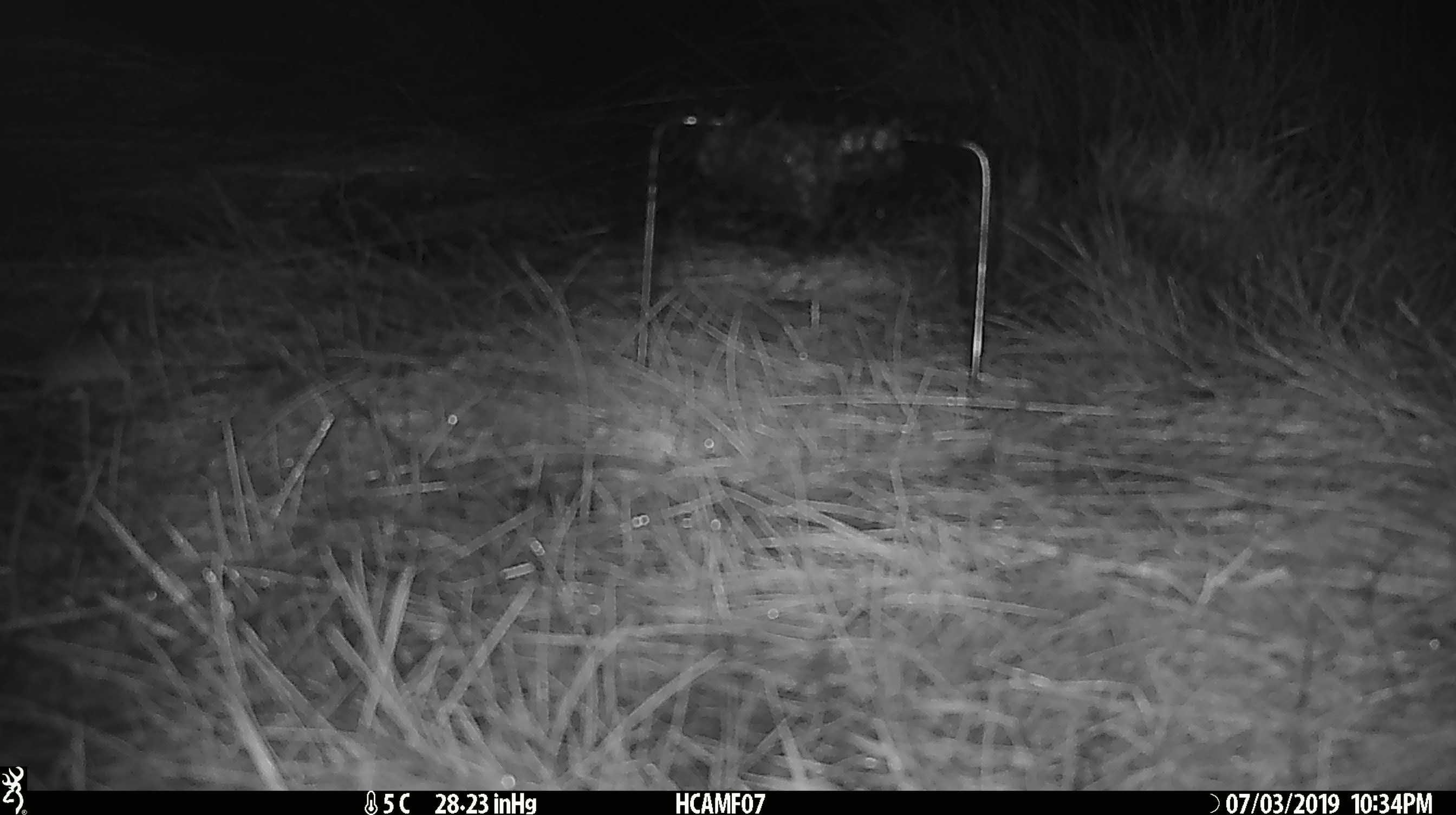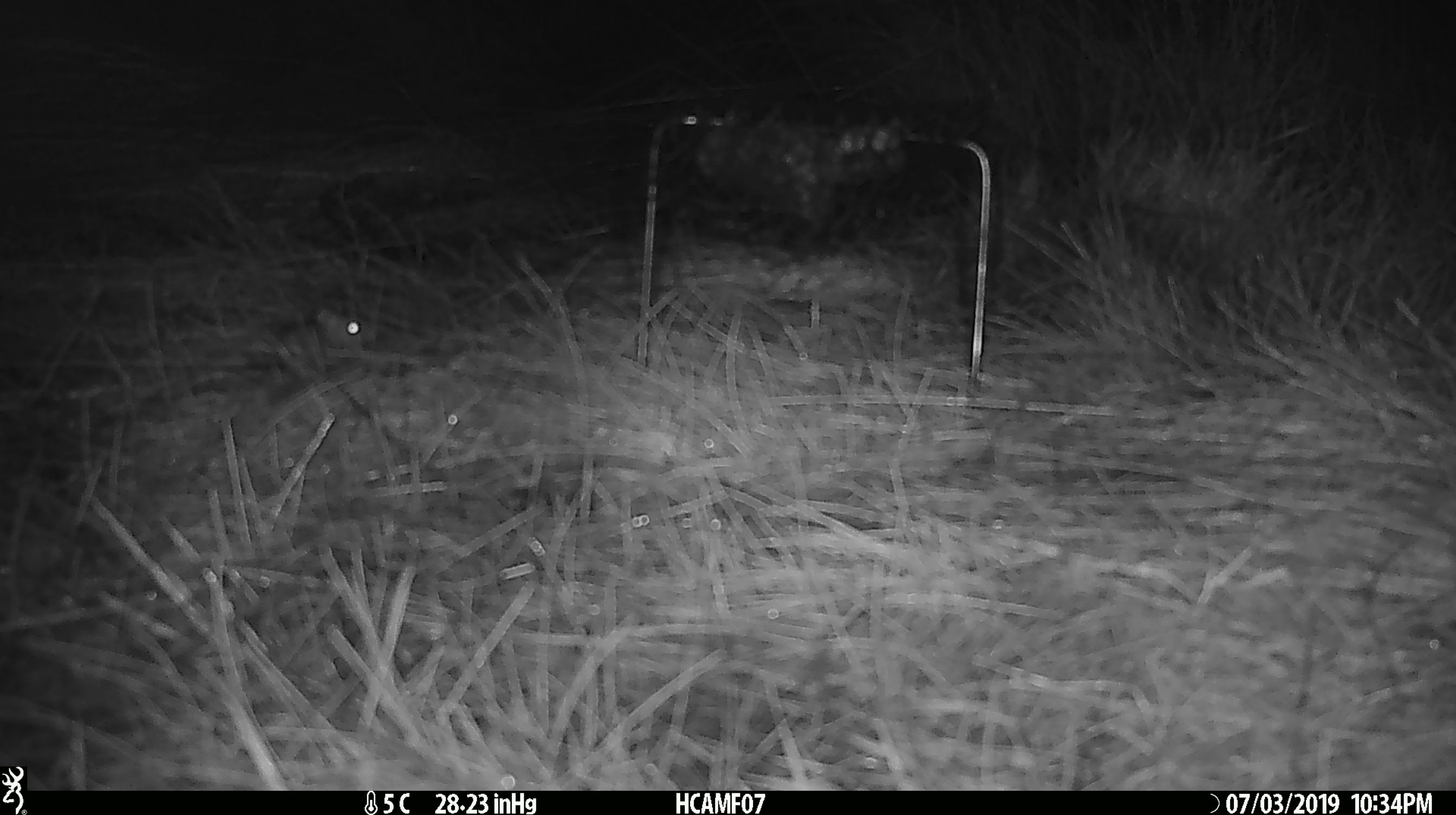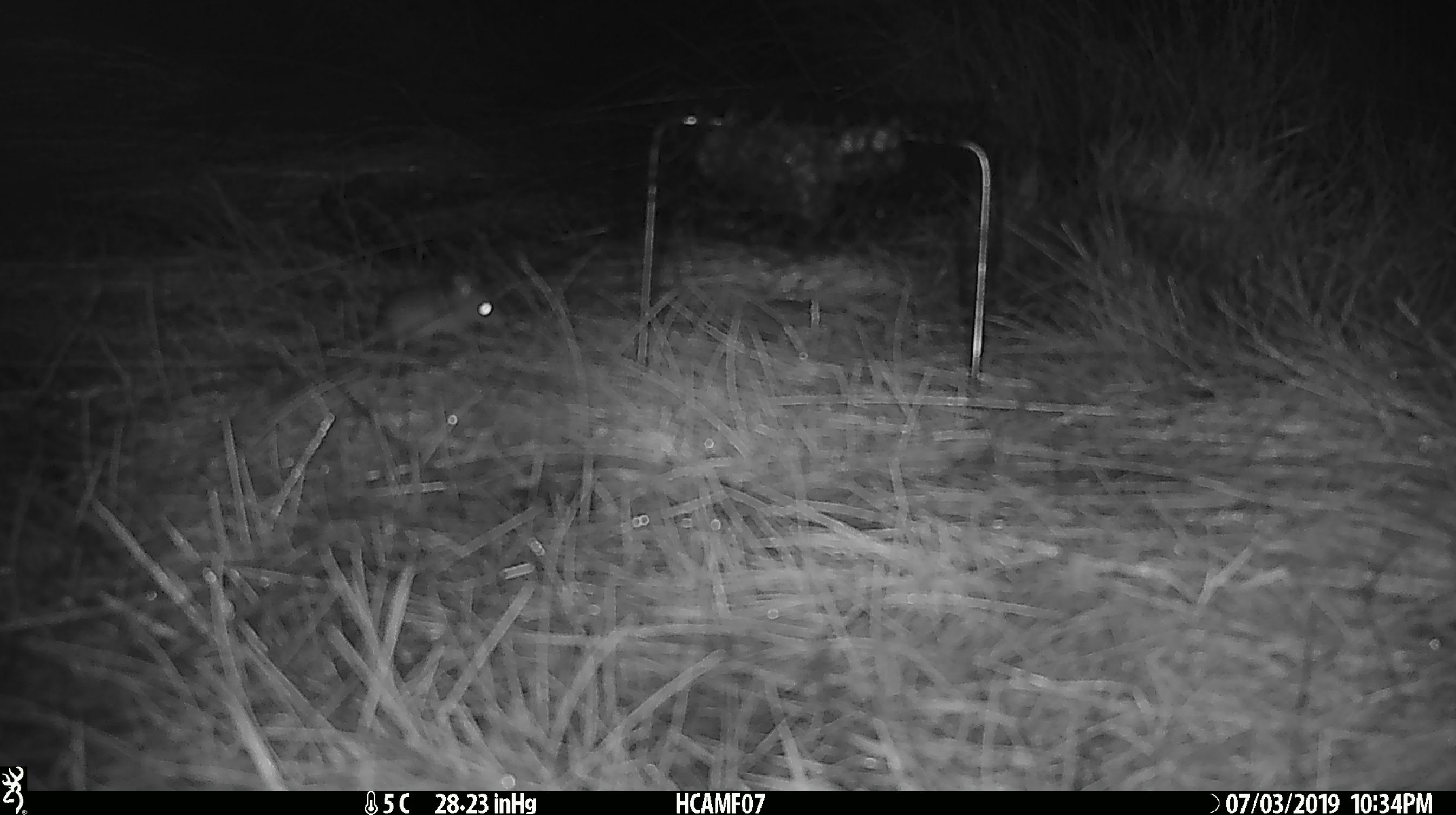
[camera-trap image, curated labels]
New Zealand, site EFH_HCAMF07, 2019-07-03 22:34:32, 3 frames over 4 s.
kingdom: Animalia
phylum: Chordata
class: Mammalia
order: Rodentia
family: Muridae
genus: Mus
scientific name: Mus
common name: mouse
Mouse (Mus).